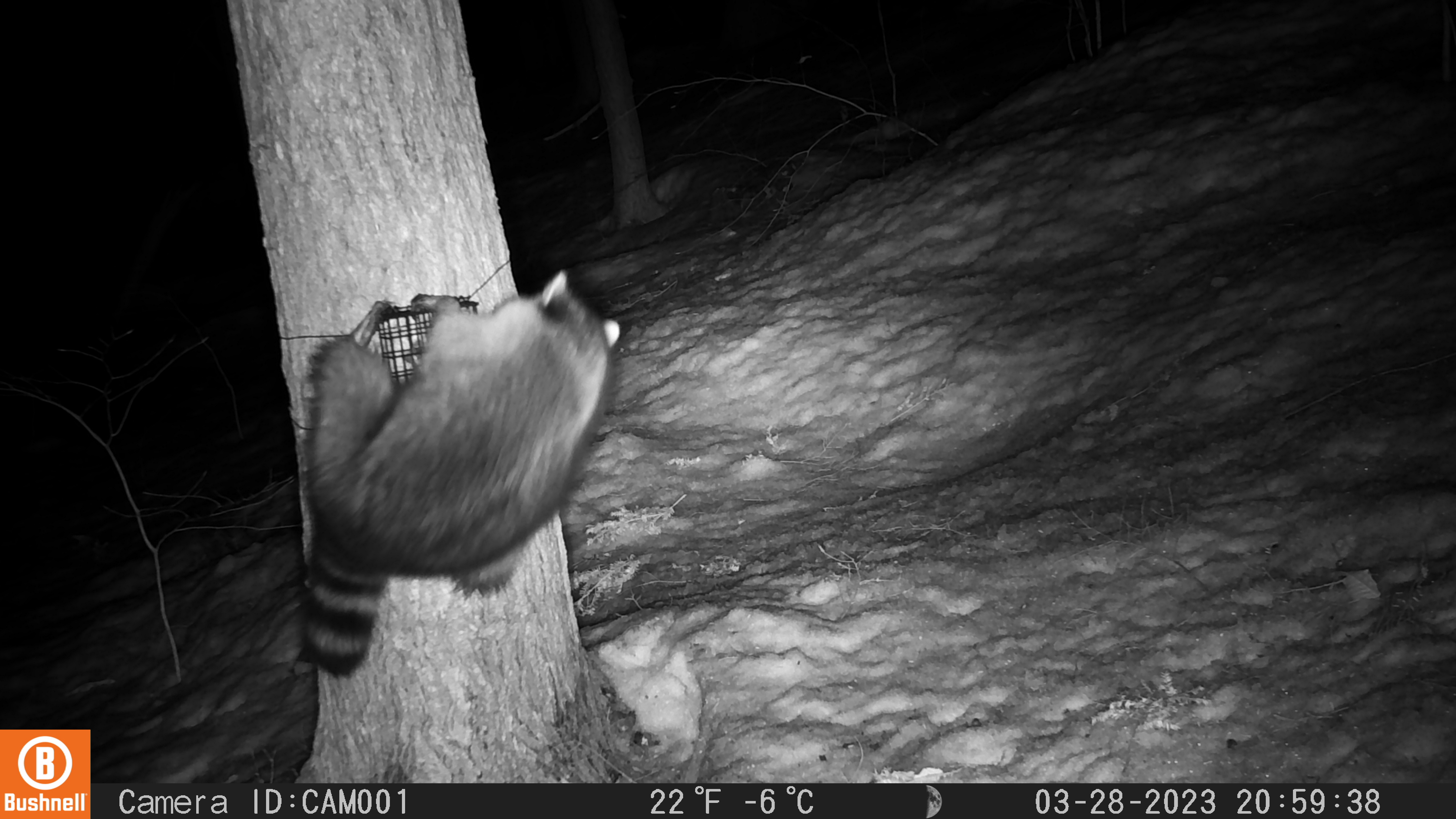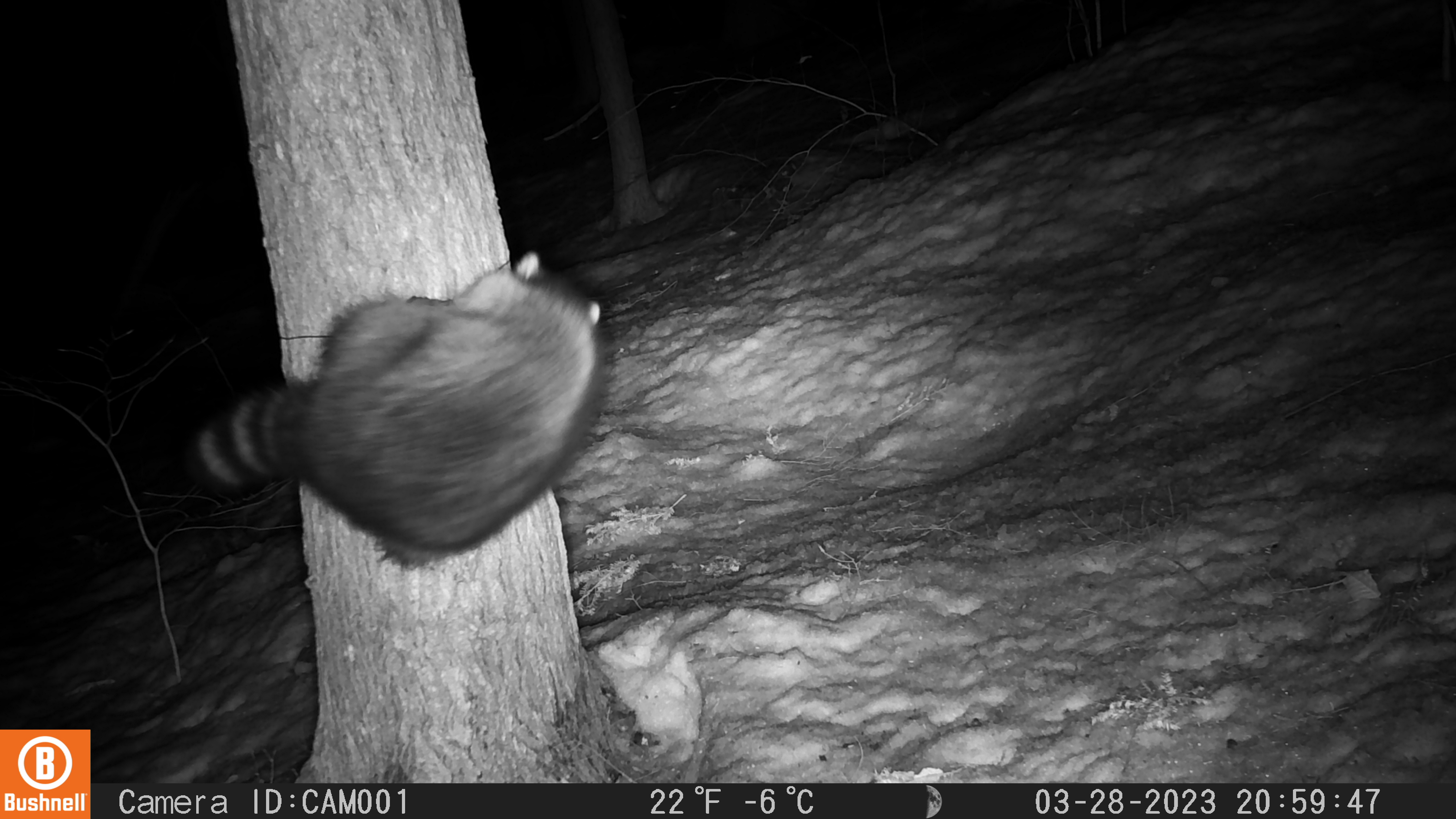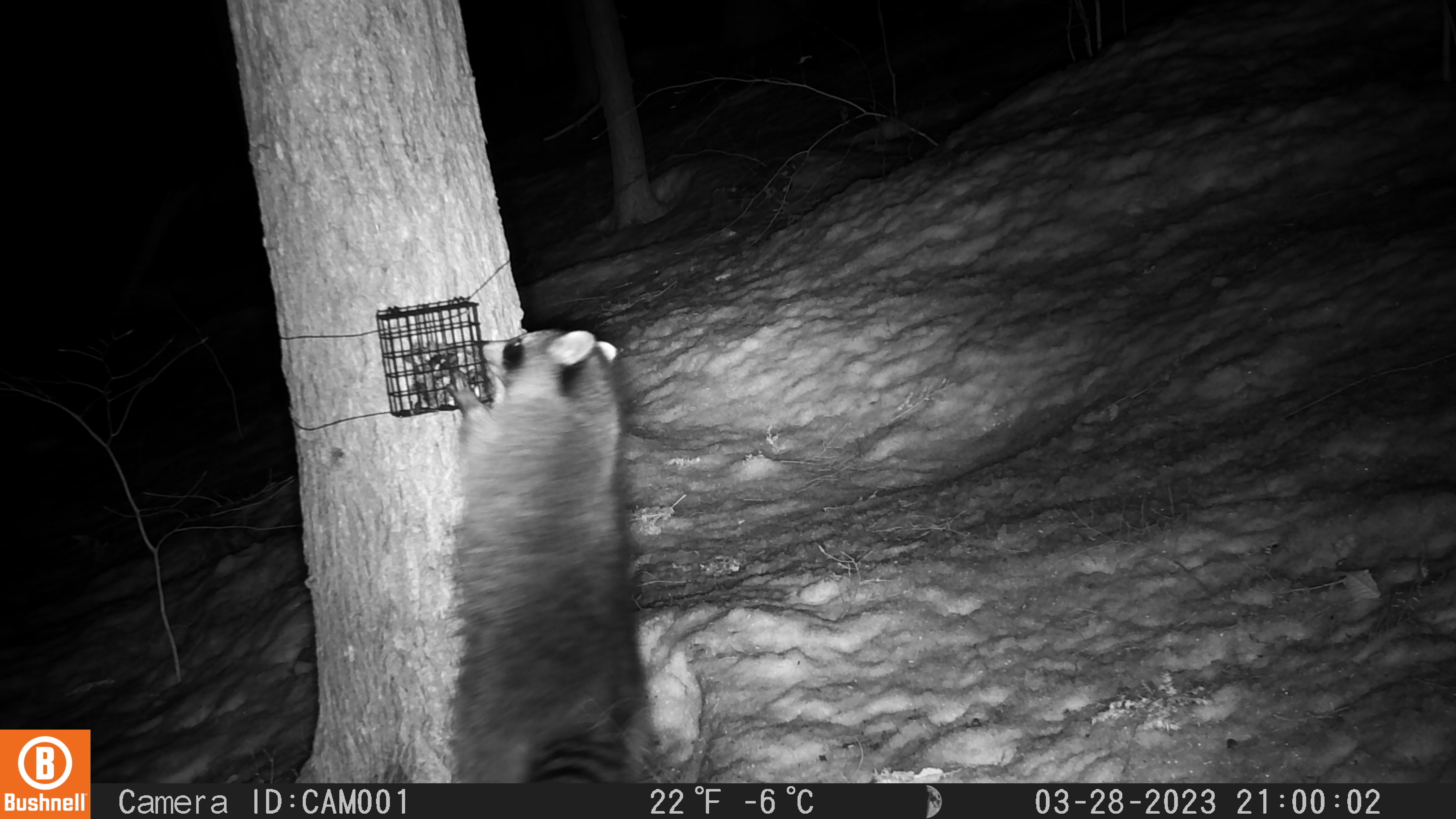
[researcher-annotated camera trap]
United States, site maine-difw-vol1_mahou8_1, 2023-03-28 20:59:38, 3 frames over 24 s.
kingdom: Animalia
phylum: Chordata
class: Mammalia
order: Carnivora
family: Procyonidae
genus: Procyon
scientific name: Procyon lotor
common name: raccoon